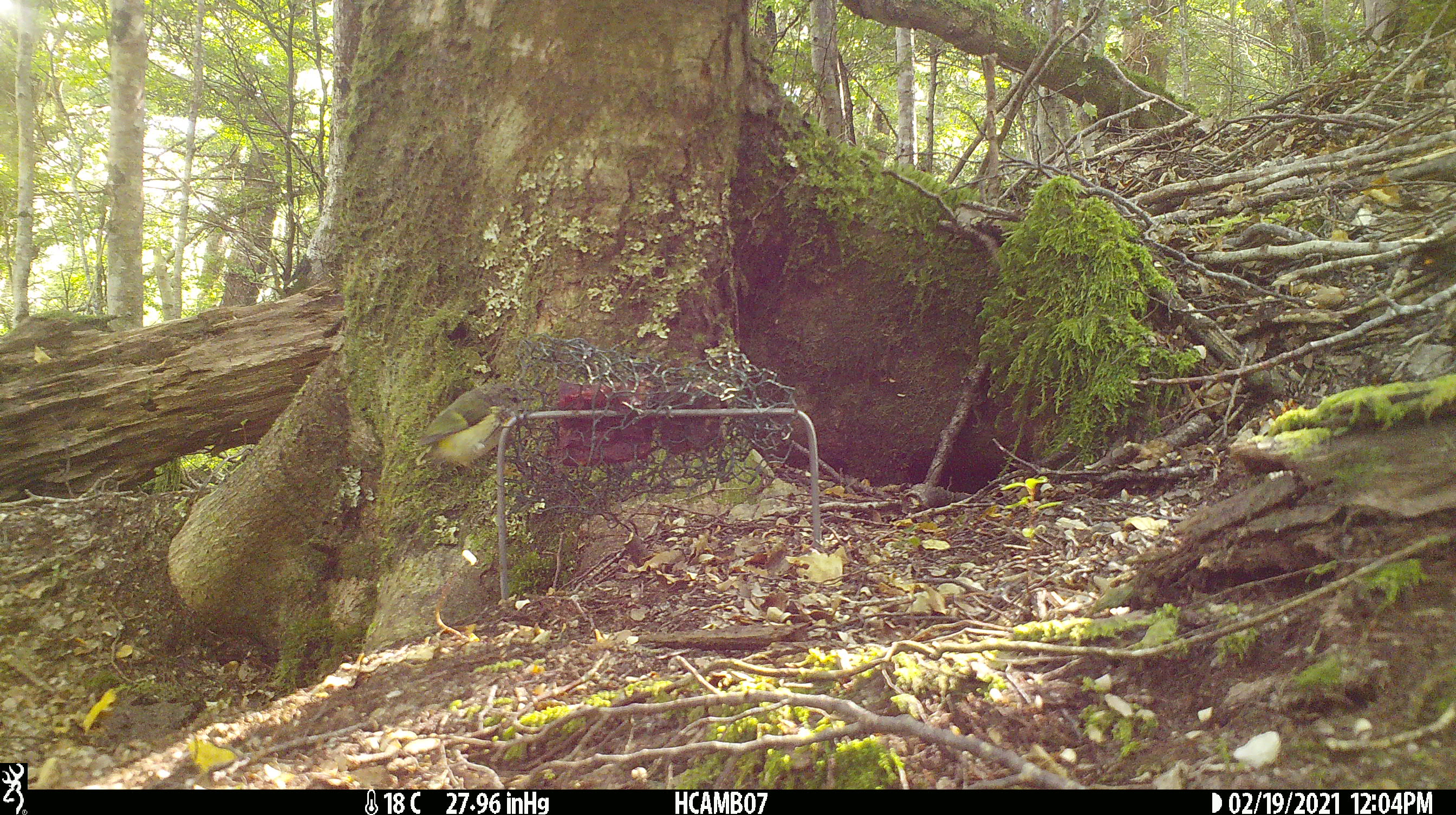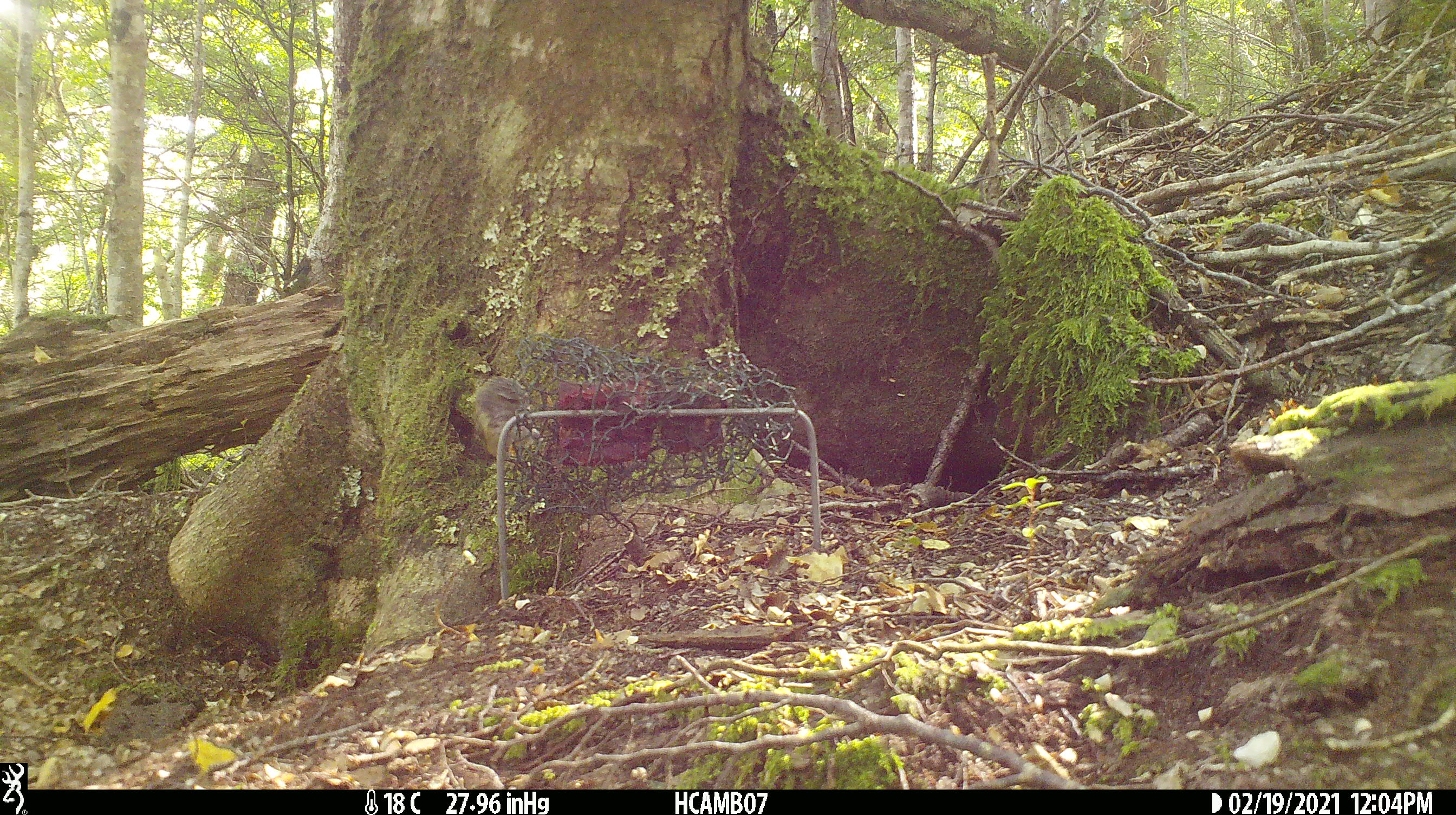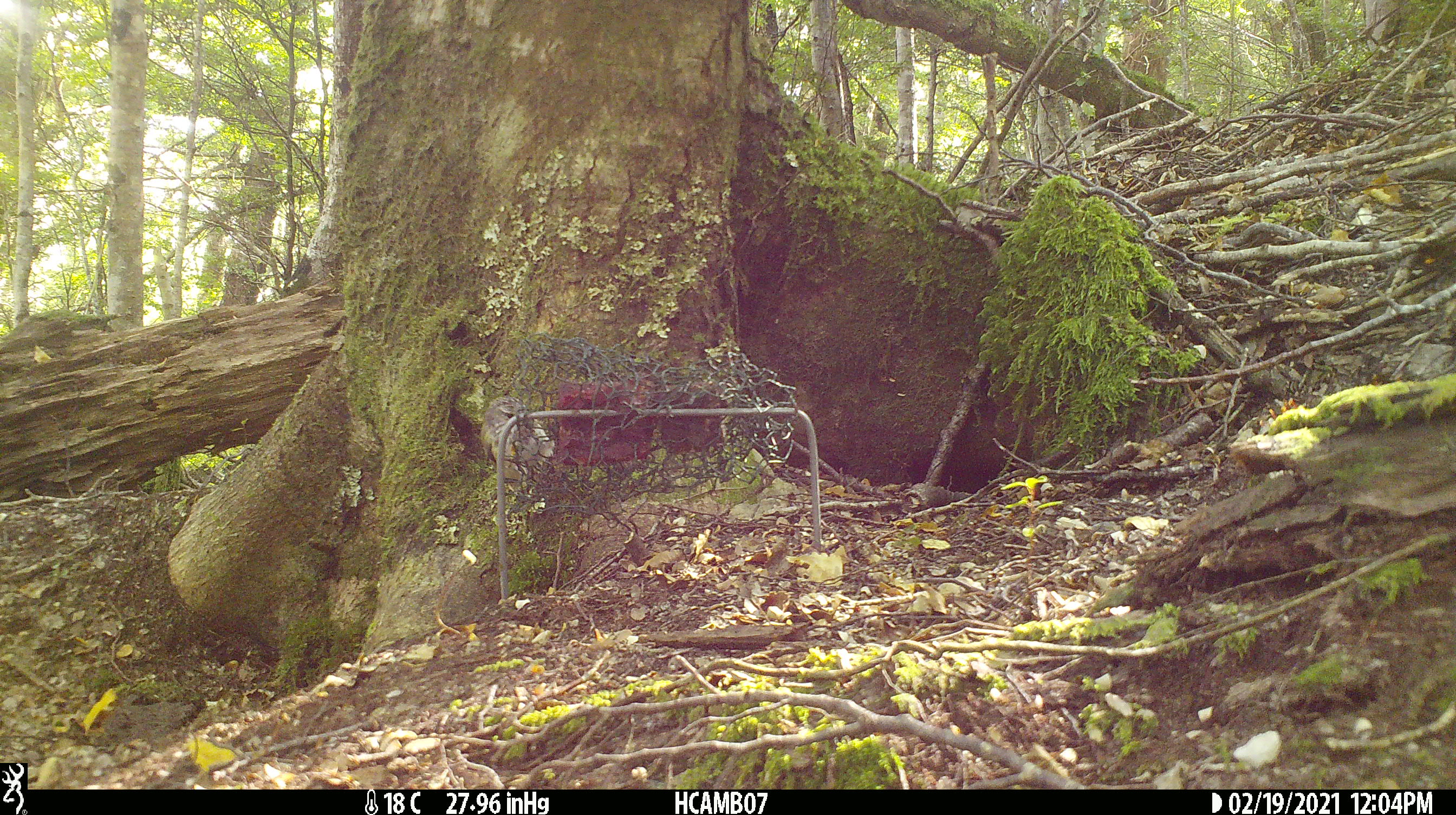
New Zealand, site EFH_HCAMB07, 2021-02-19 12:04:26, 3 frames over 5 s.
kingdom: Animalia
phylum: Chordata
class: Aves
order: Passeriformes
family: Acanthisittidae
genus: Acanthisitta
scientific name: Acanthisitta chloris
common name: rifleman